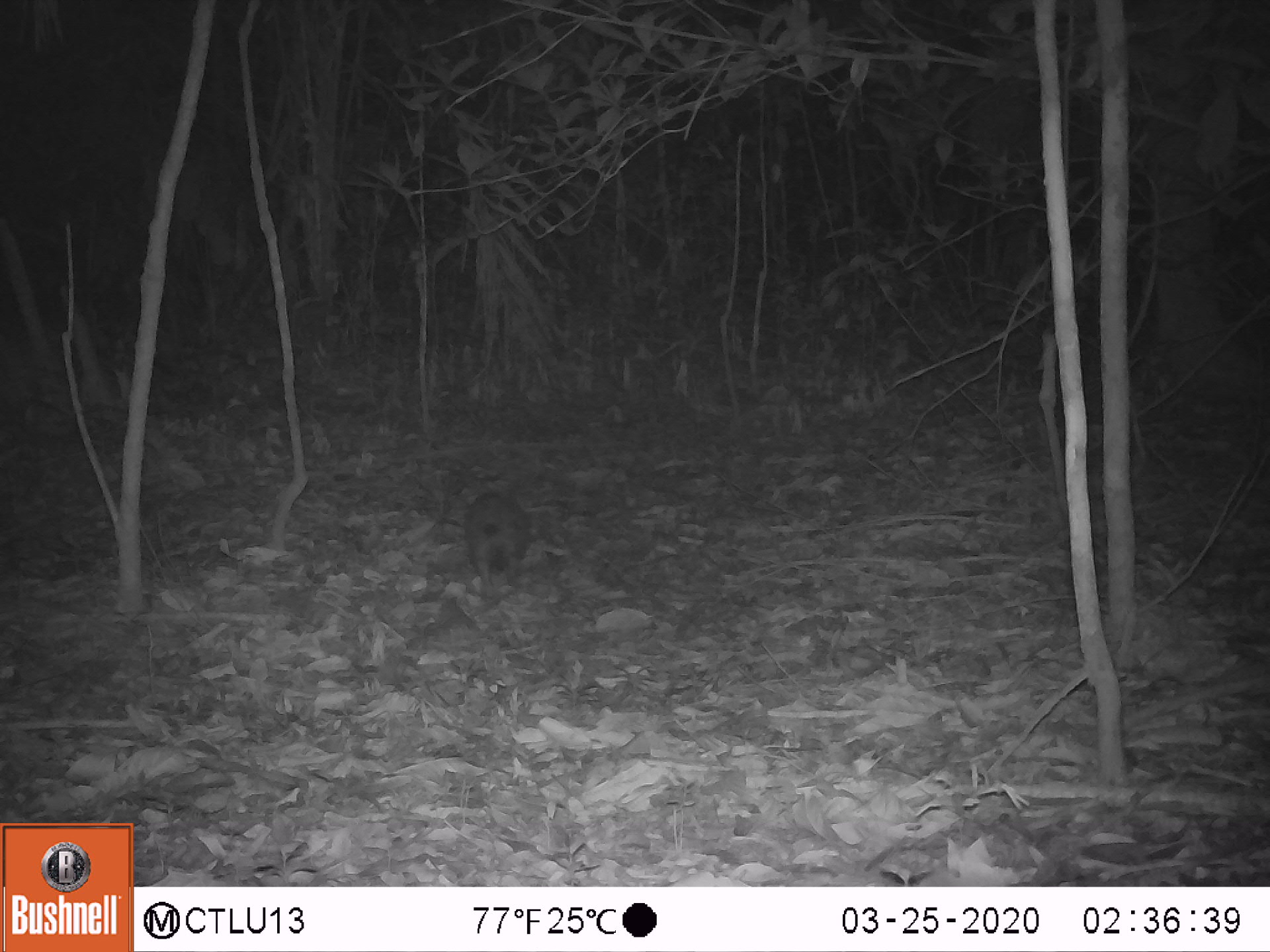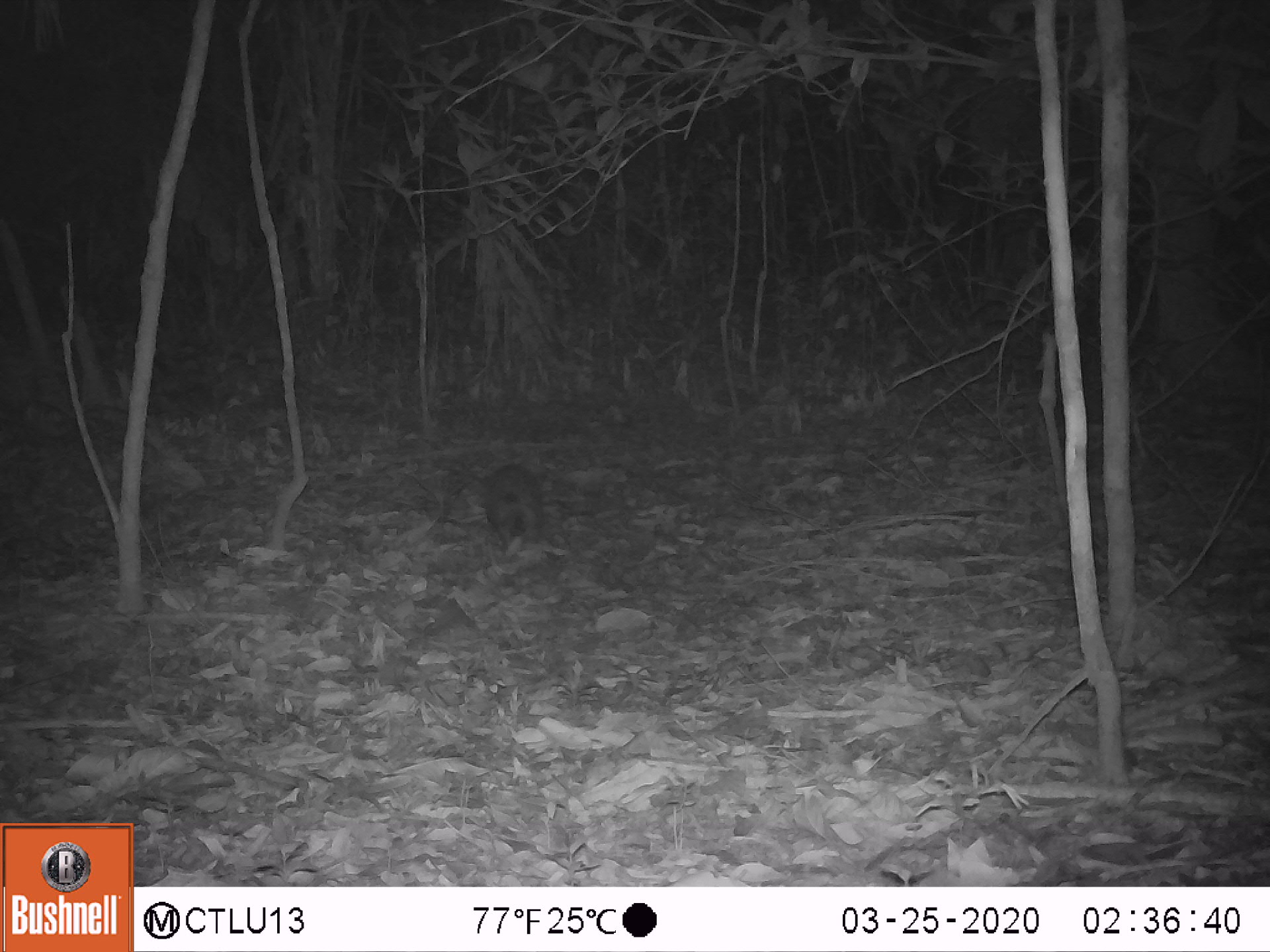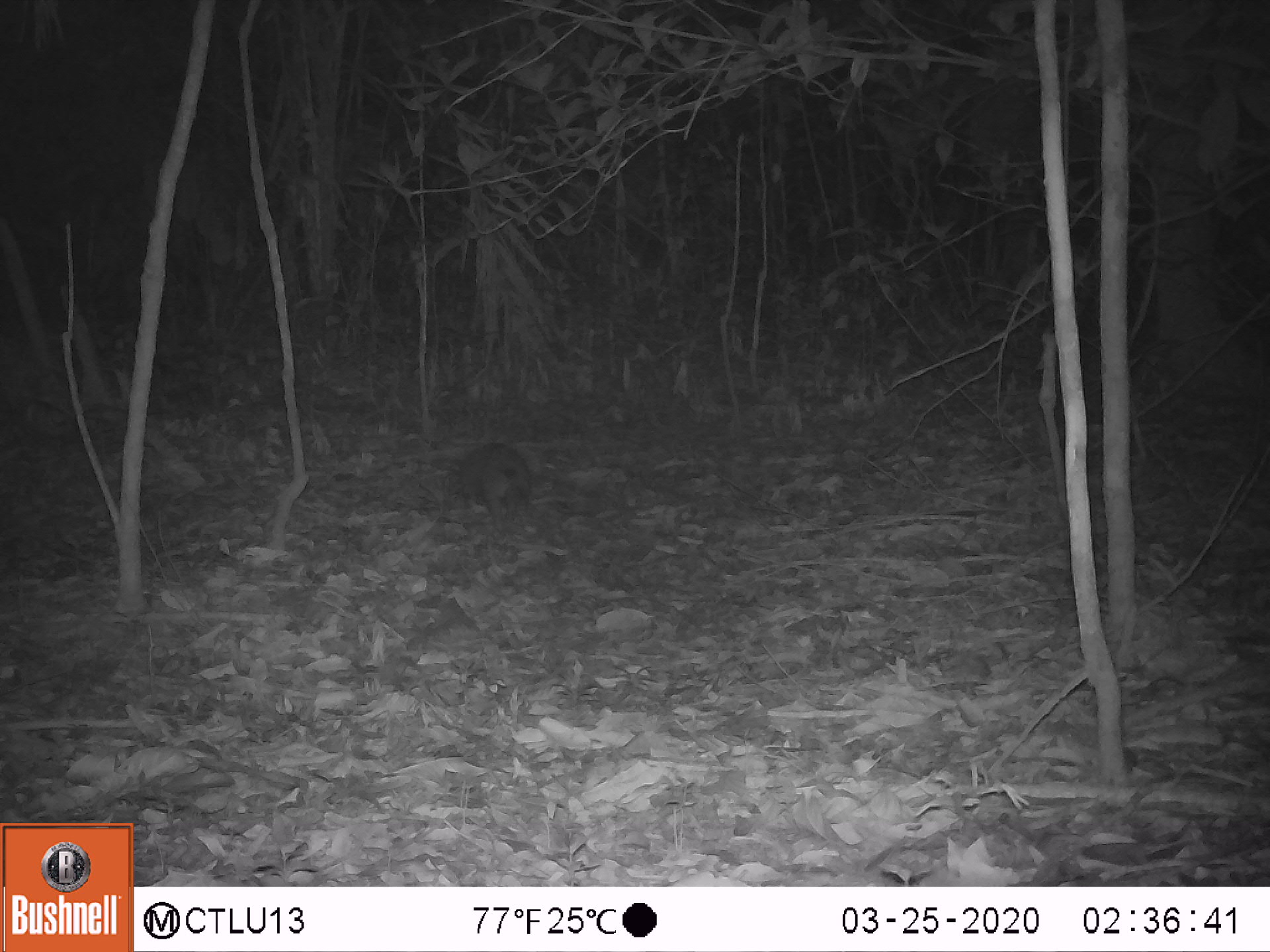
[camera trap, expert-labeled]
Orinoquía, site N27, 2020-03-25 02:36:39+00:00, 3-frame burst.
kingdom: Animalia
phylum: Chordata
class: Mammalia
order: Cingulata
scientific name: Cingulata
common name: armadillo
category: unknown armadillo